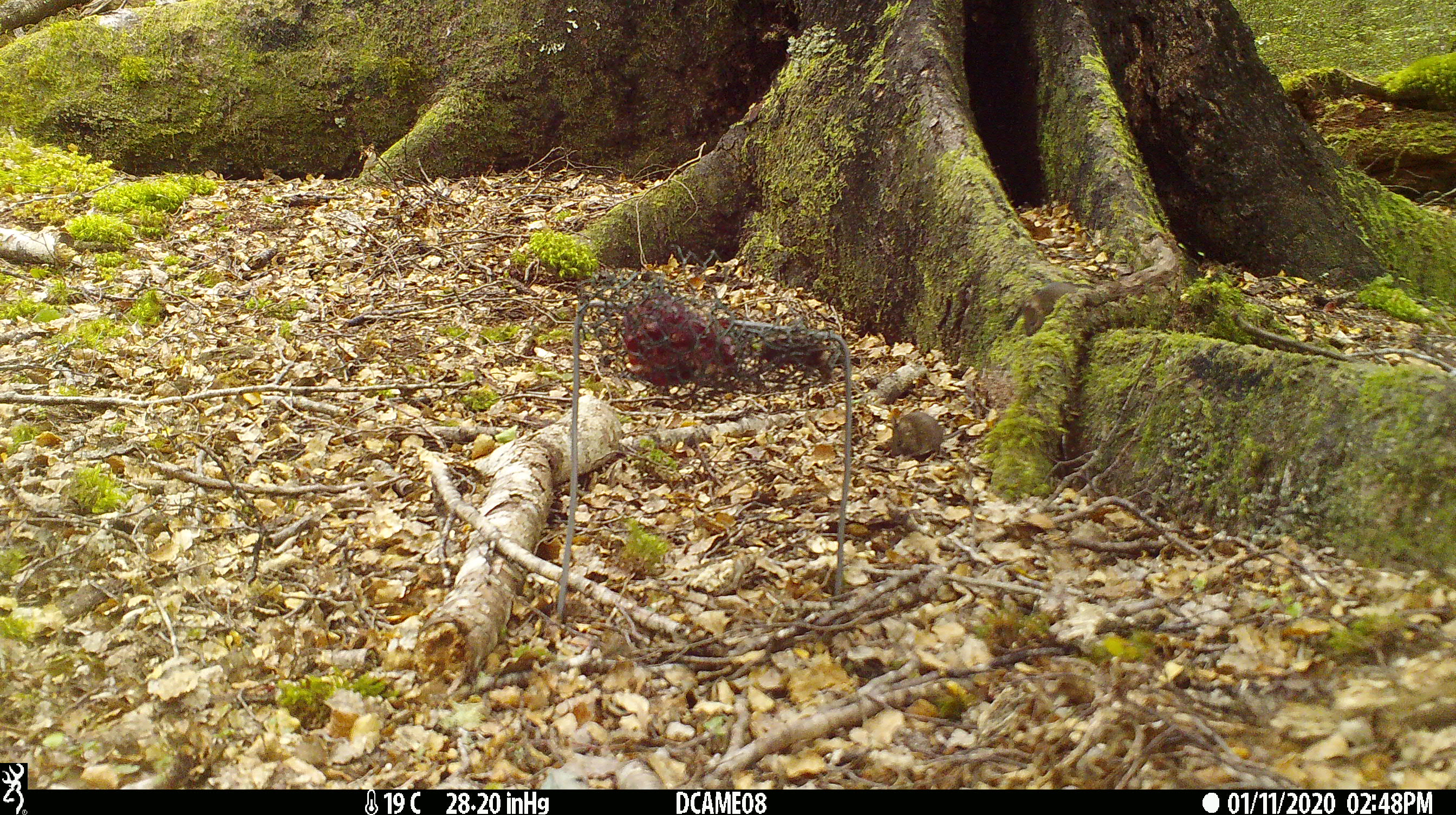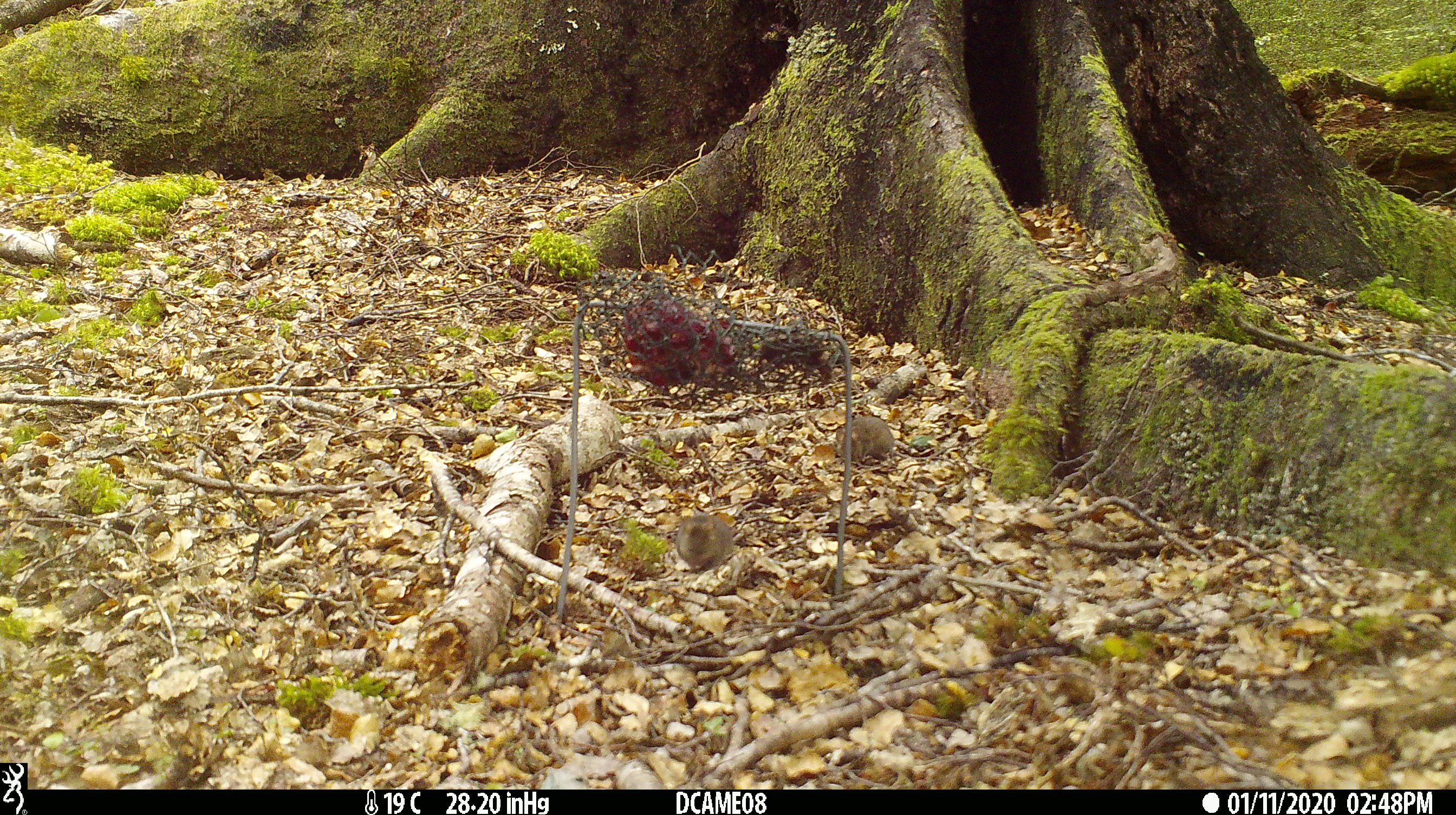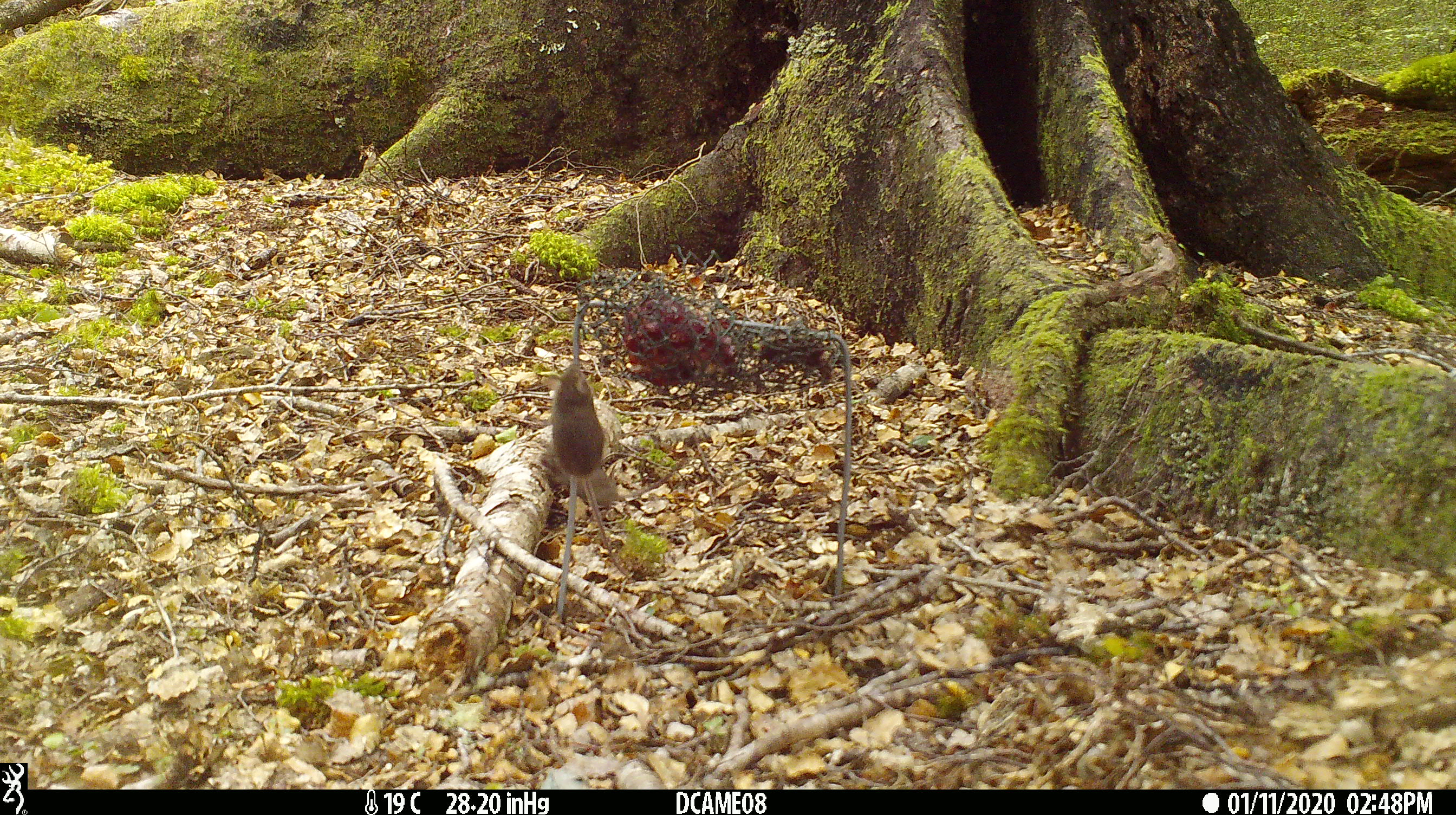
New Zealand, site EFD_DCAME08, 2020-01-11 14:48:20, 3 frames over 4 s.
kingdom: Animalia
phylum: Chordata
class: Mammalia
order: Rodentia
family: Muridae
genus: Mus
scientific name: Mus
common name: mouse